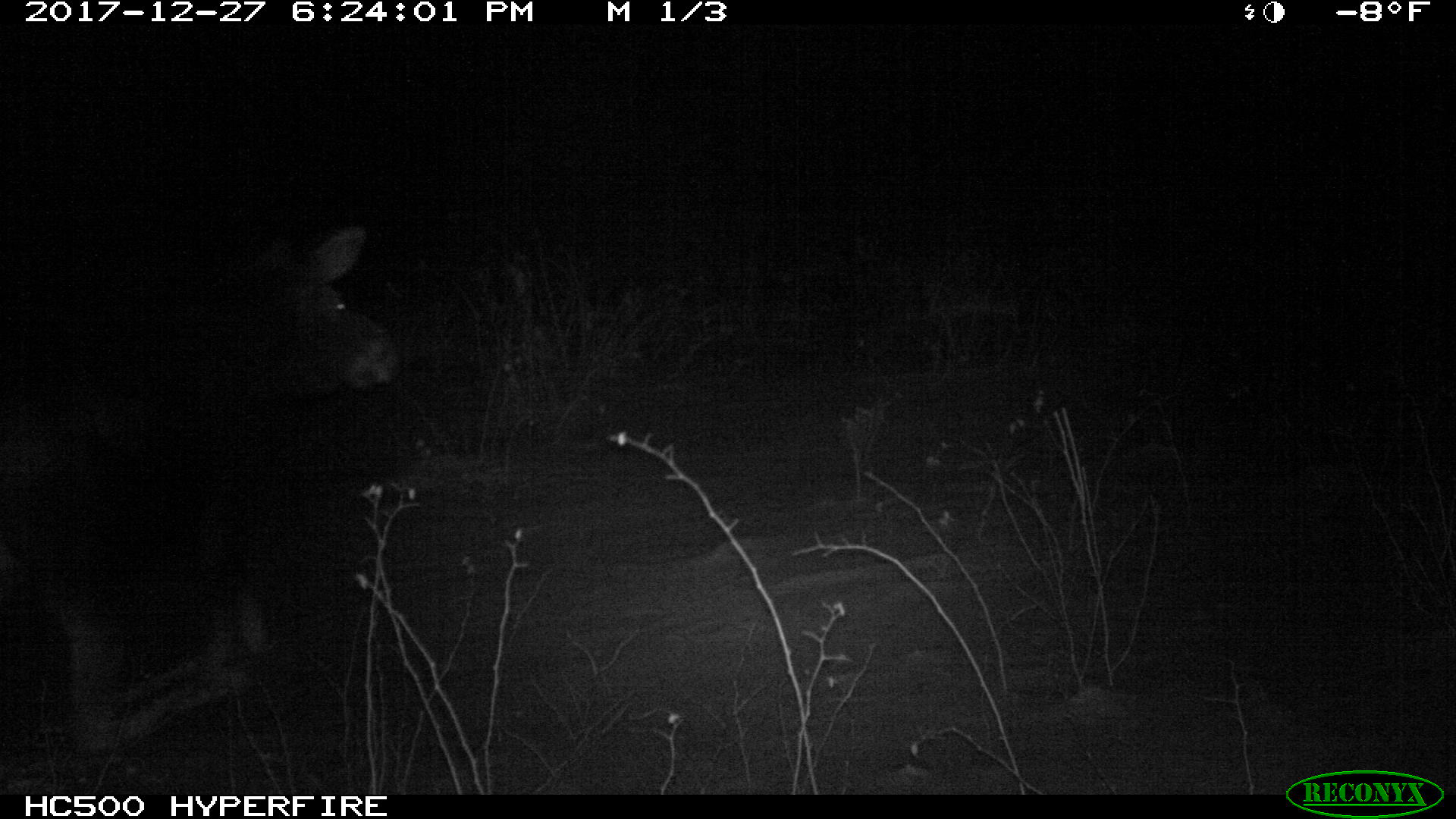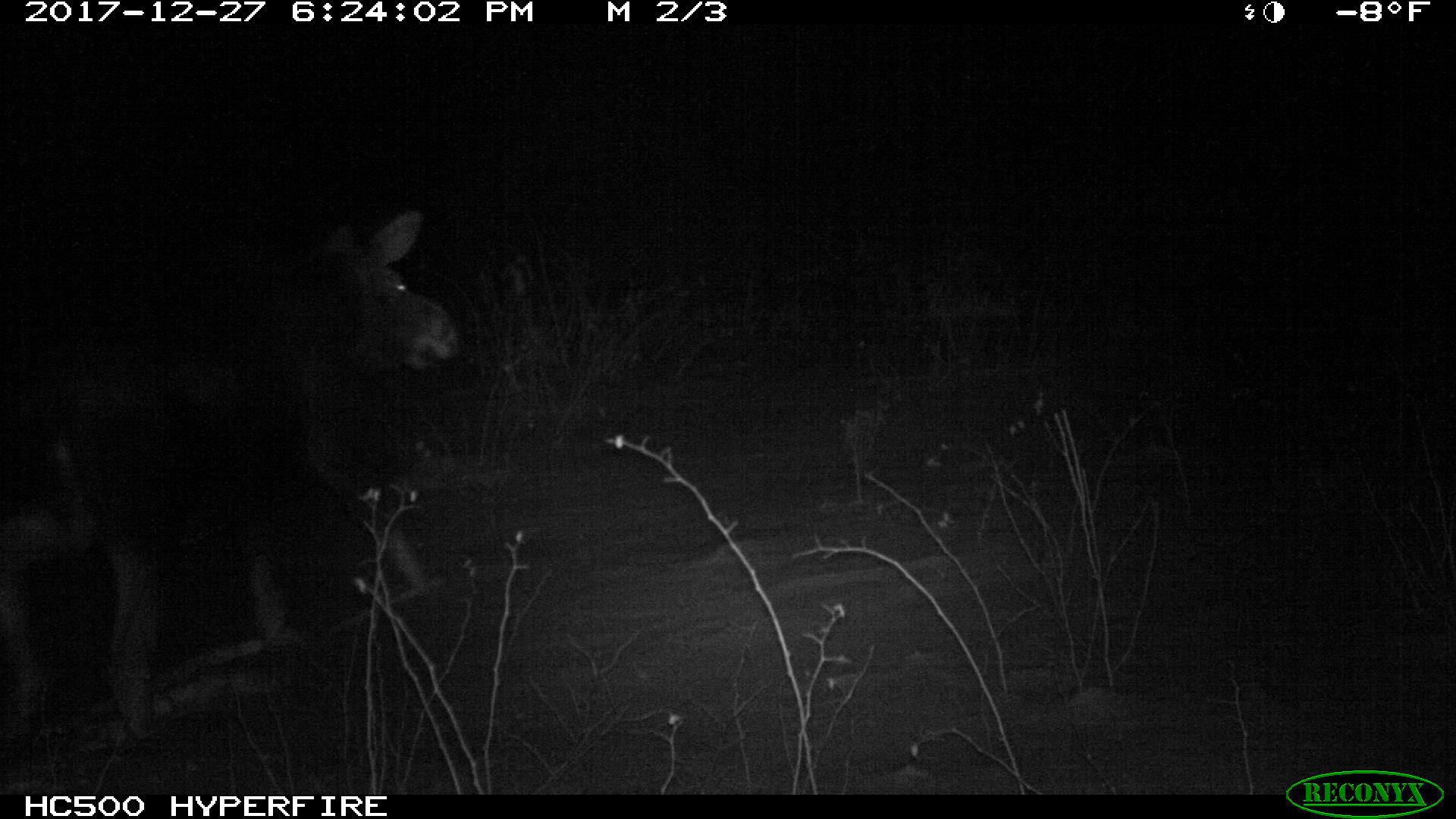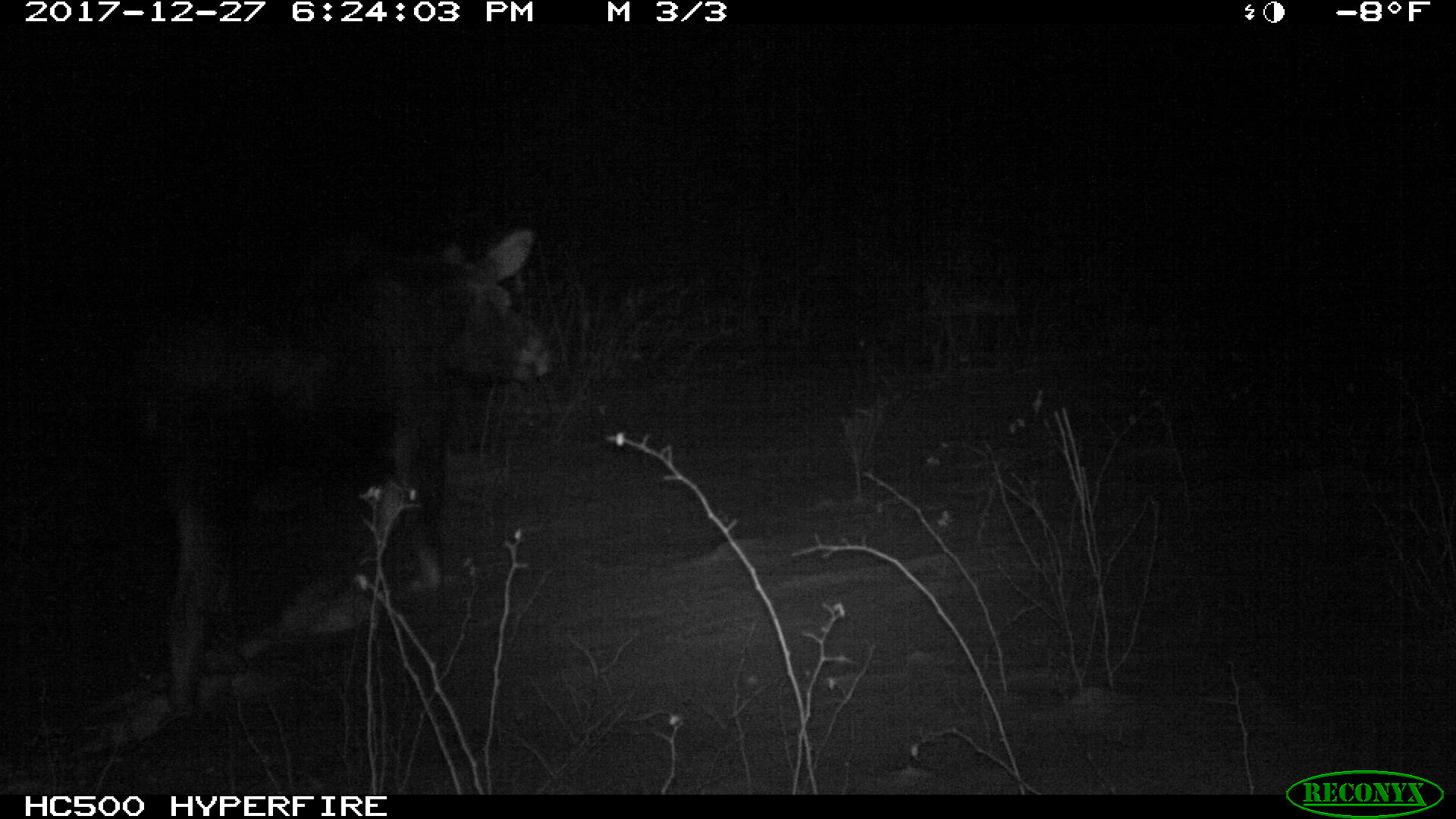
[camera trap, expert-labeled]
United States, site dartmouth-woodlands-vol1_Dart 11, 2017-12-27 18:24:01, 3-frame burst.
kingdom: Animalia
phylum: Chordata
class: Mammalia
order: Artiodactyla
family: Cervidae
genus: Alces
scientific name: Alces alces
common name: moose